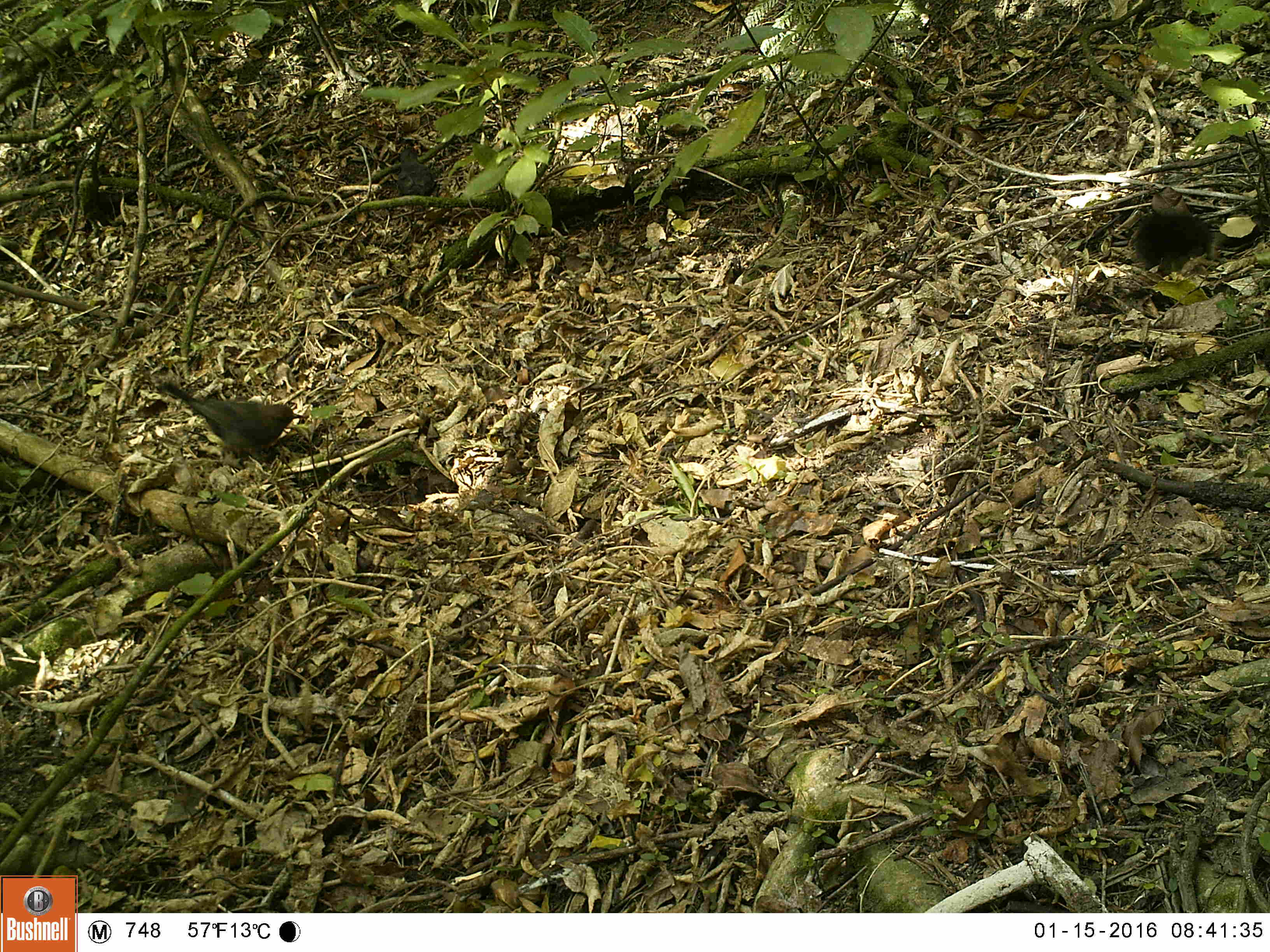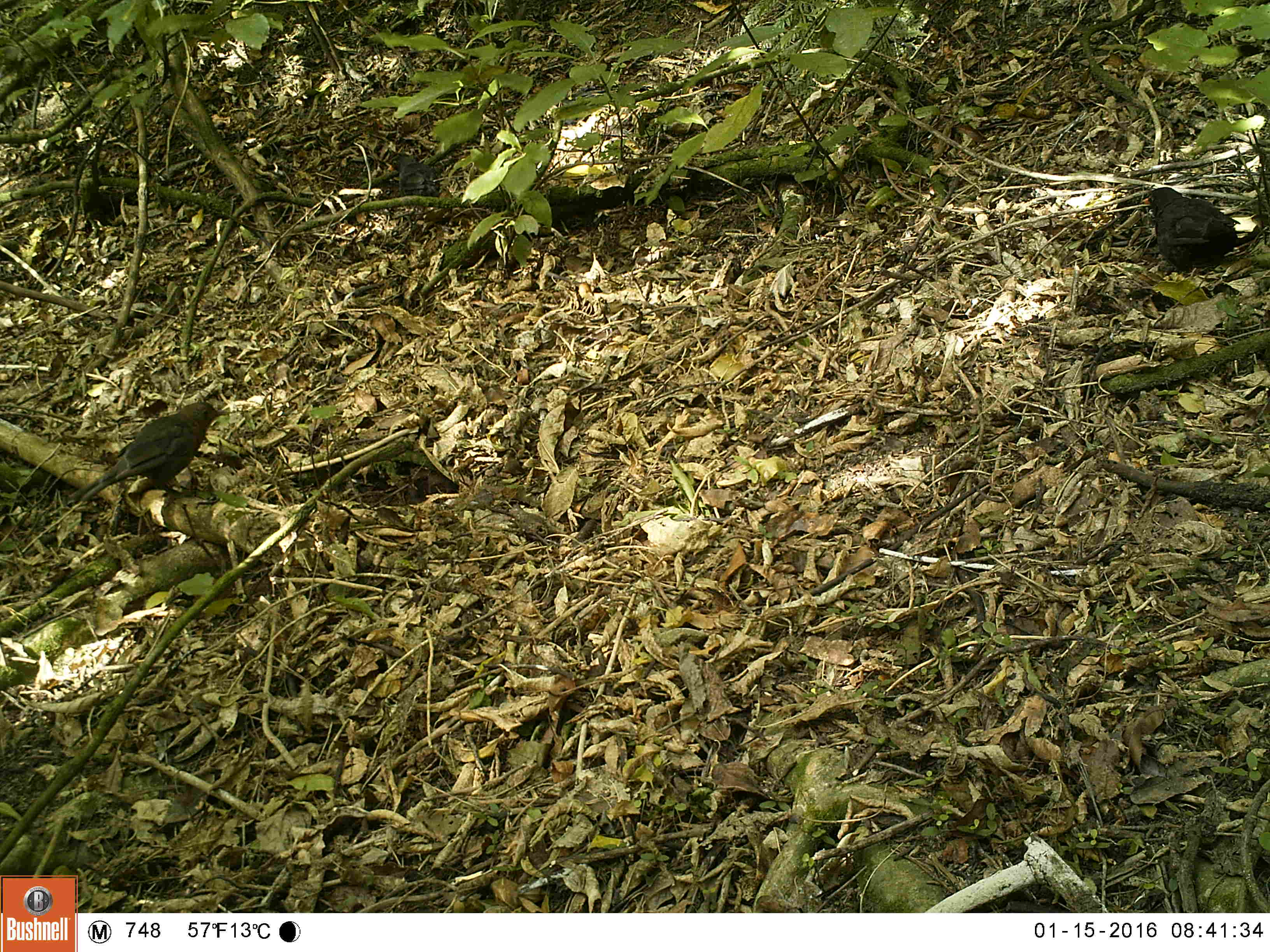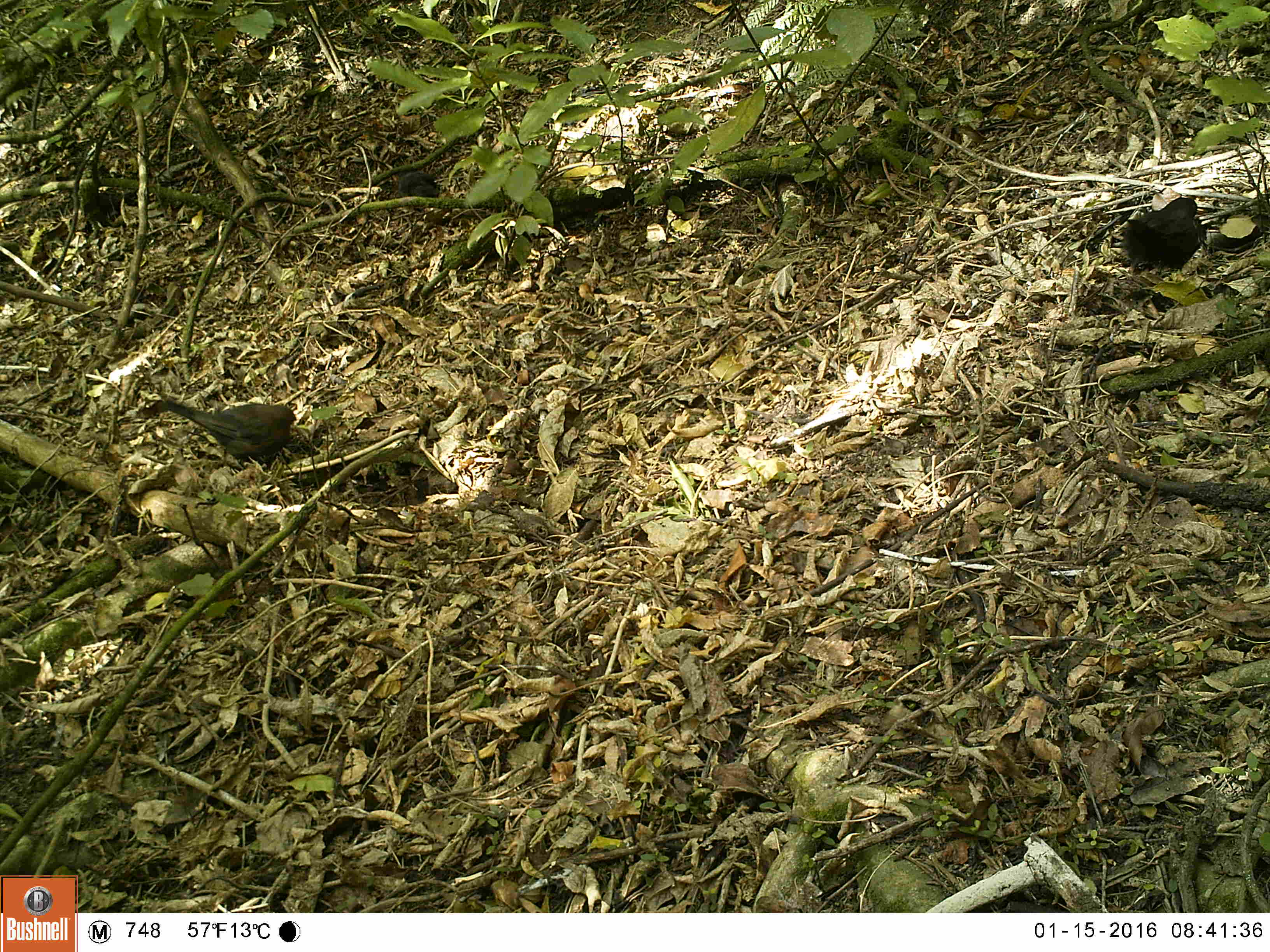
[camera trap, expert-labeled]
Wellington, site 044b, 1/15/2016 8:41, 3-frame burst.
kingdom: Animalia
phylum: Chordata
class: Aves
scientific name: Aves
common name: bird